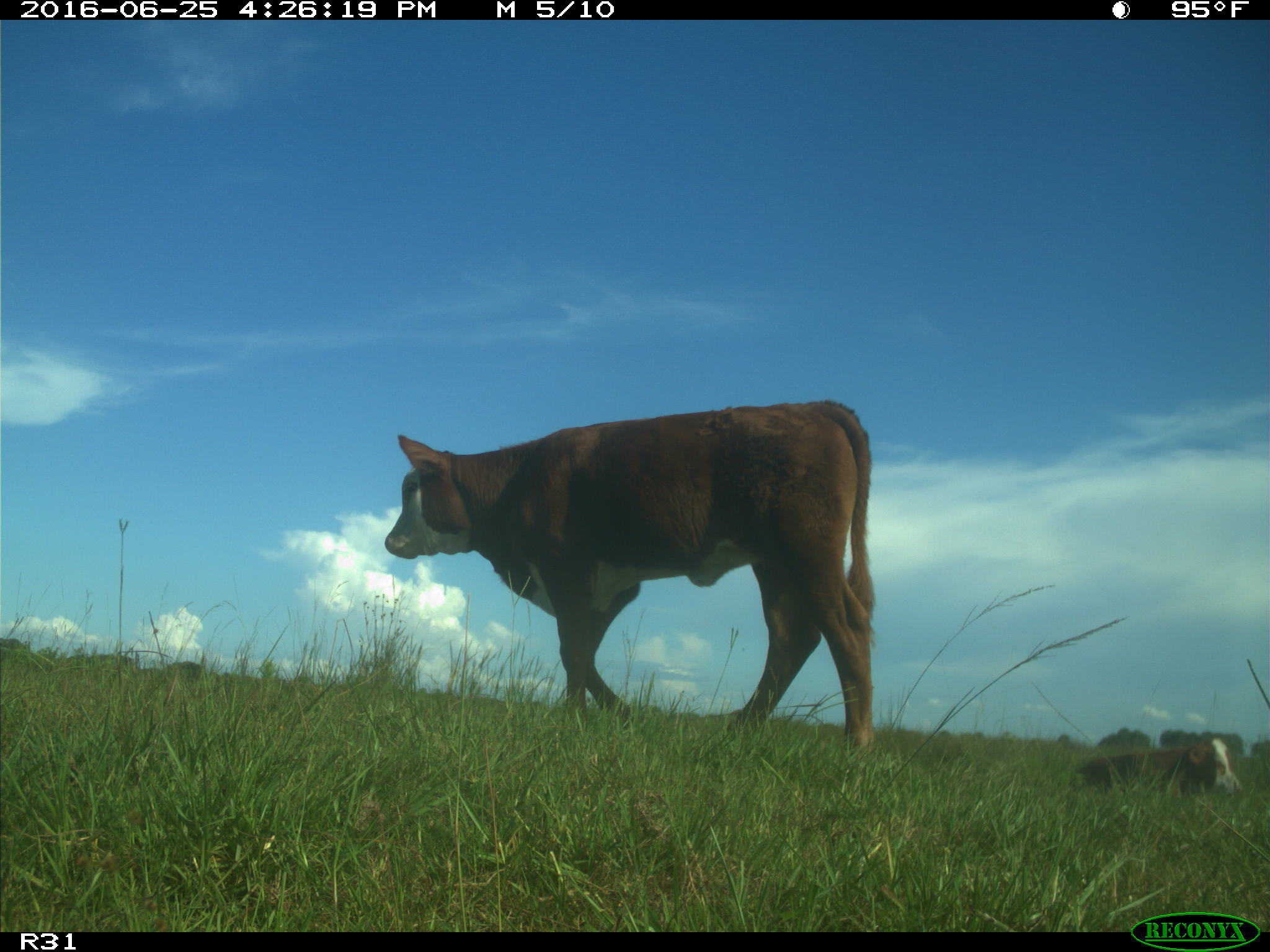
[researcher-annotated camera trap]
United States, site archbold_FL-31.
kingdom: Animalia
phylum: Chordata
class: Mammalia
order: Artiodactyla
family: Bovidae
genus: Bos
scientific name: Bos taurus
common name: domestic cow